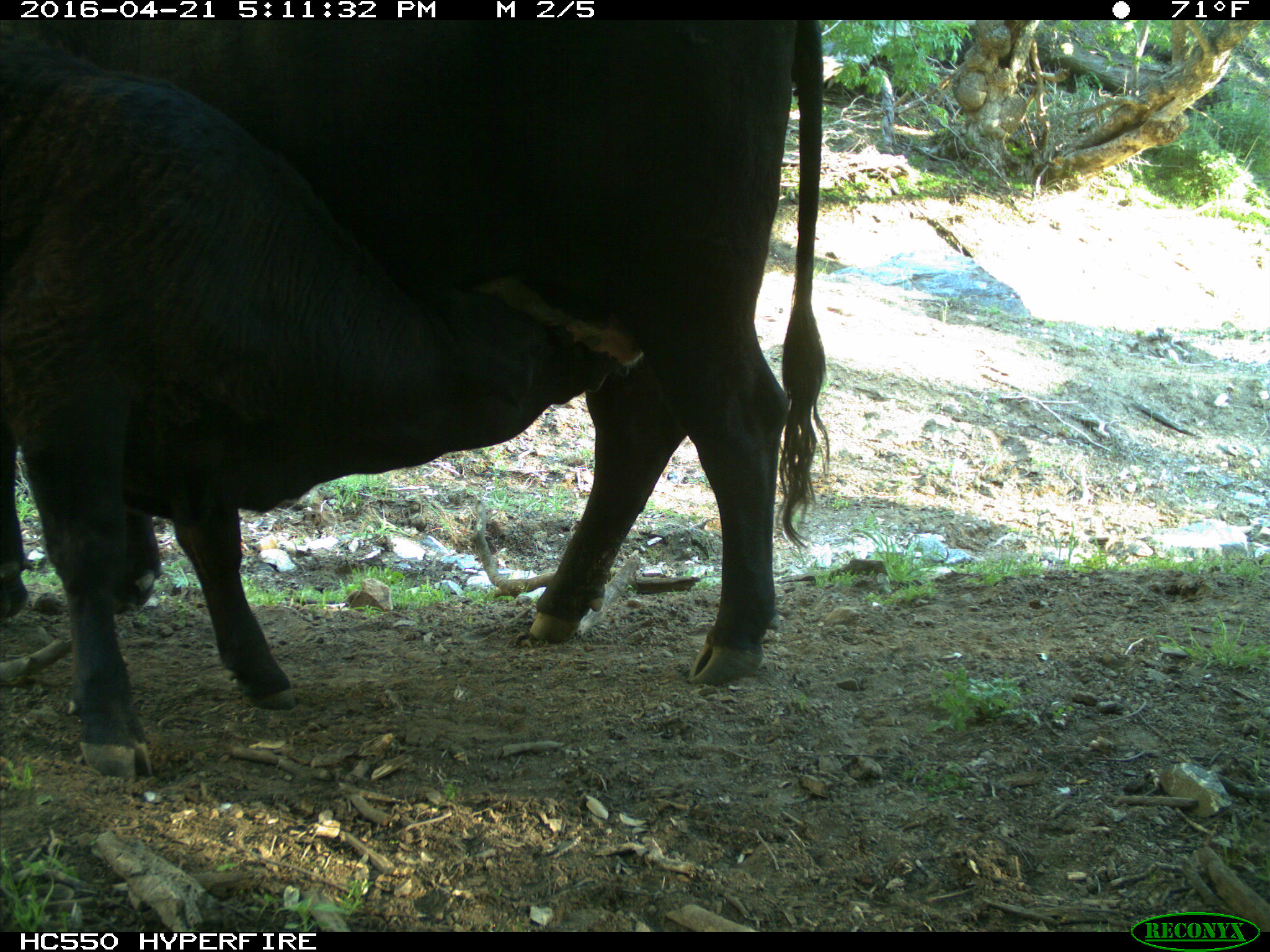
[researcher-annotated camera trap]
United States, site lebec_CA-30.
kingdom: Animalia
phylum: Chordata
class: Mammalia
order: Artiodactyla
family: Bovidae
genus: Bos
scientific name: Bos taurus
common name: domestic cow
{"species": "Bos taurus (domestic cow)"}